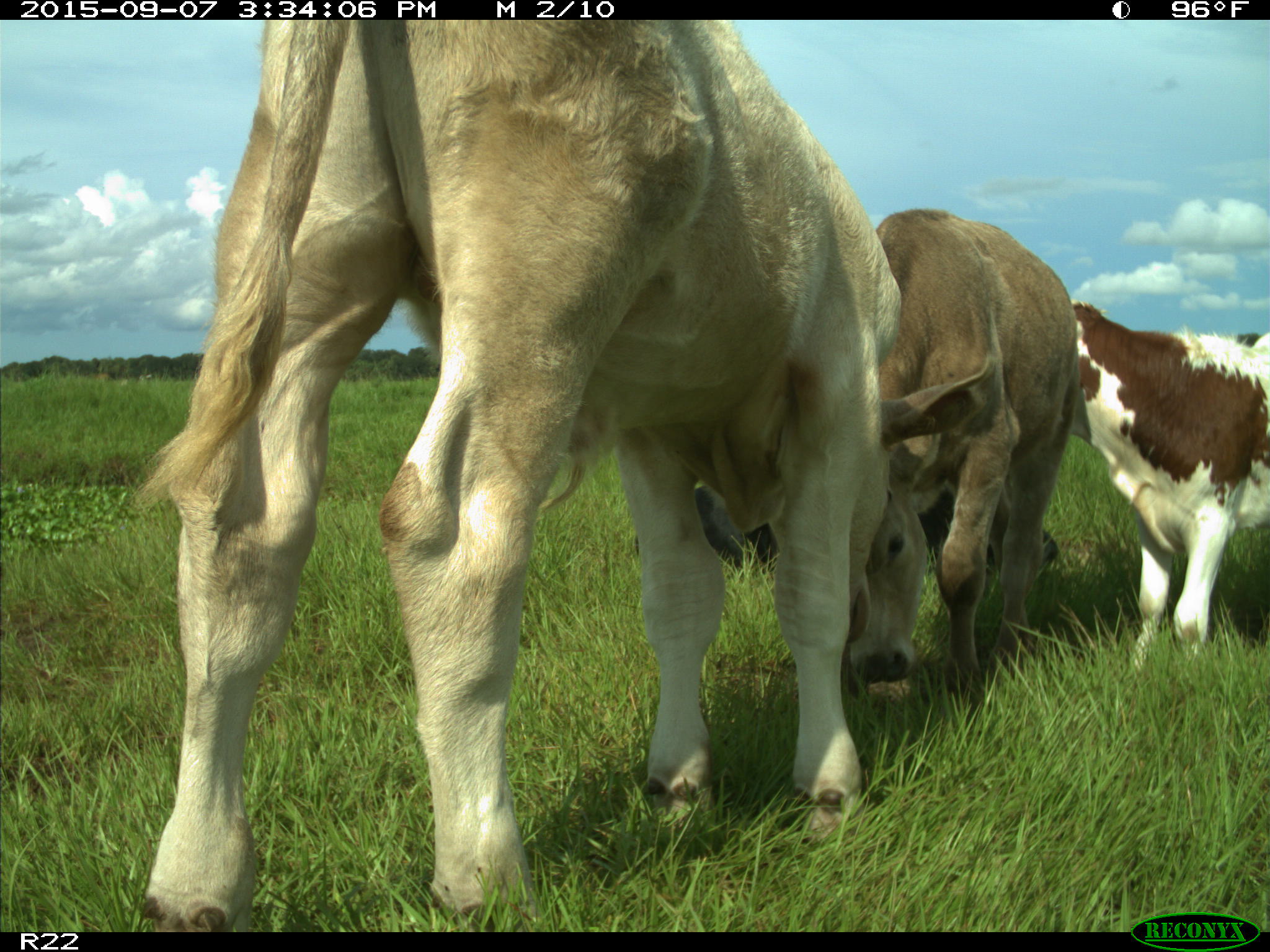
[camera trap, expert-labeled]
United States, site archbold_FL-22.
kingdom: Animalia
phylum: Chordata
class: Mammalia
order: Artiodactyla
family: Bovidae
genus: Bos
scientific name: Bos taurus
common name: domestic cow